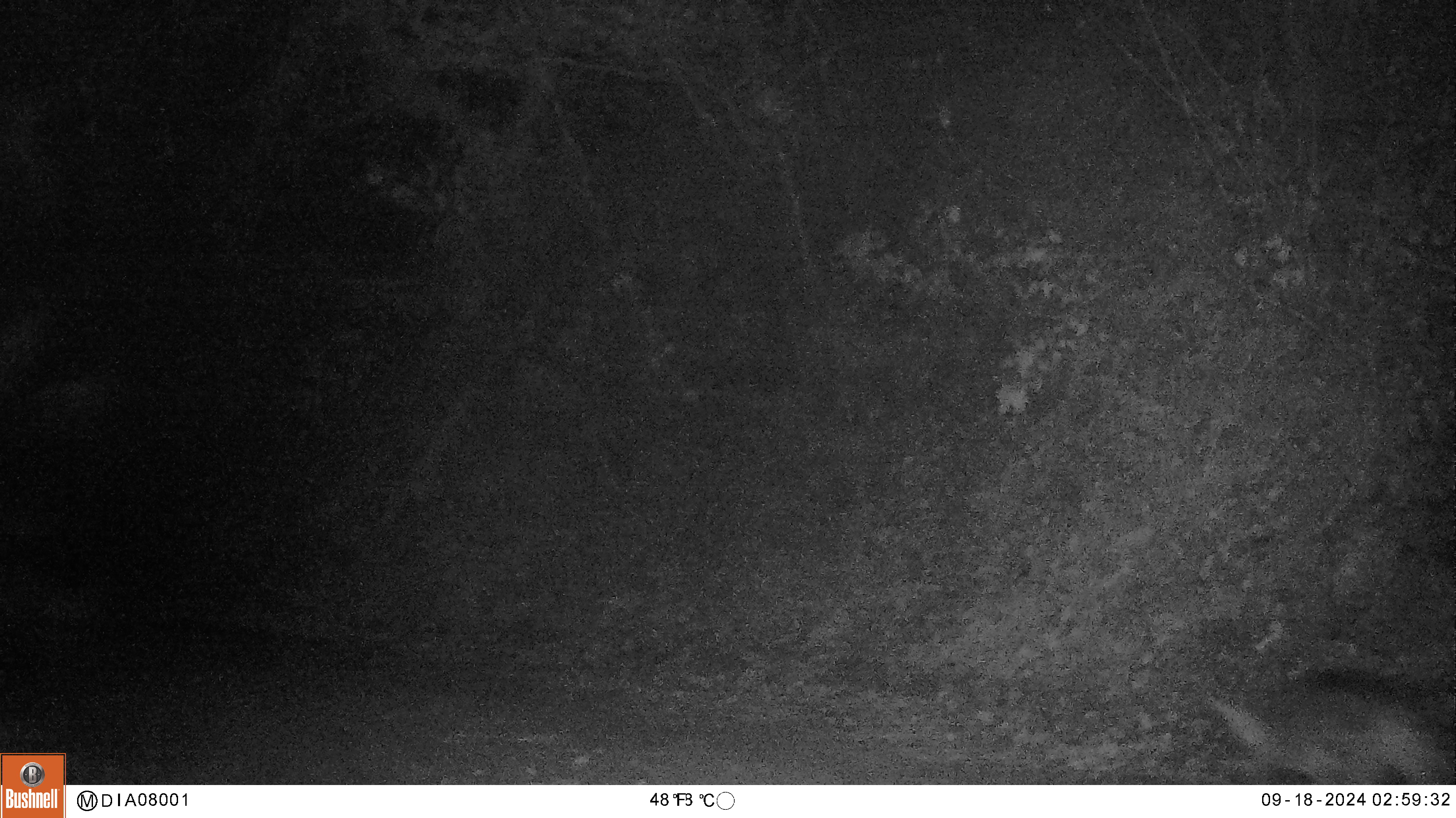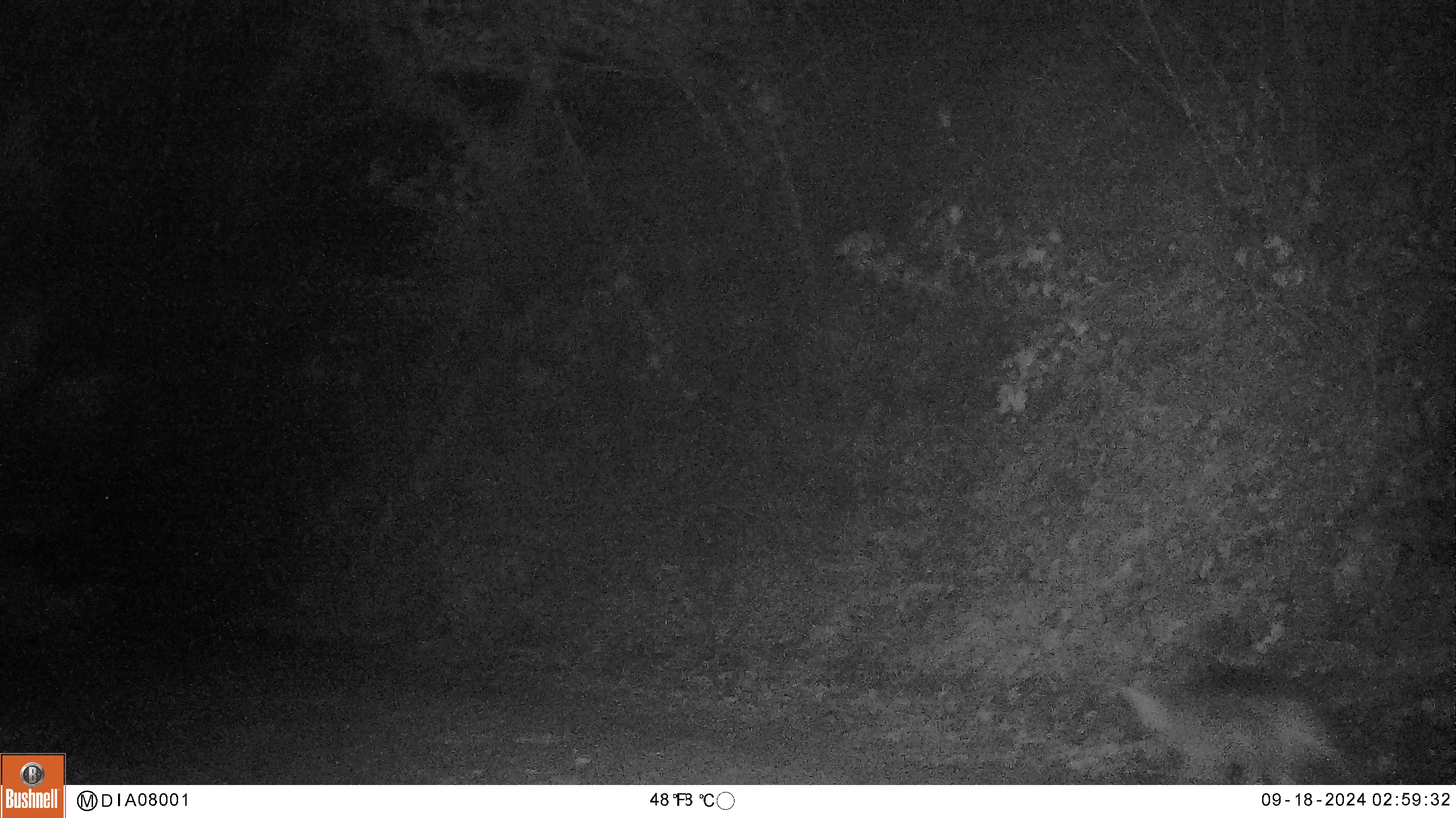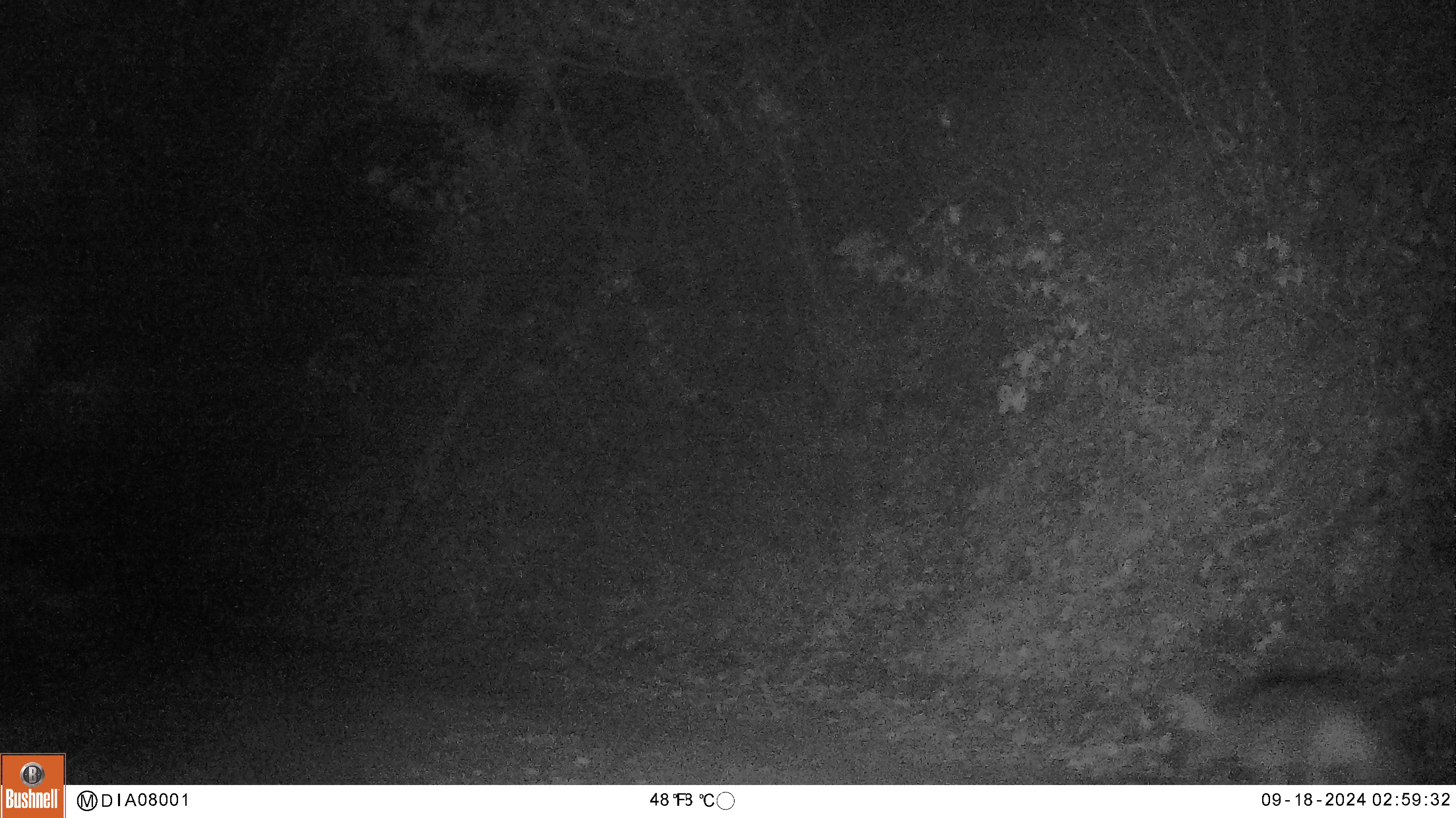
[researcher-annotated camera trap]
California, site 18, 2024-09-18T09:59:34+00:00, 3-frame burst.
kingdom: Animalia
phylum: Chordata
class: Mammalia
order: Carnivora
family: Canidae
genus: Canis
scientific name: Canis latrans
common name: coyote